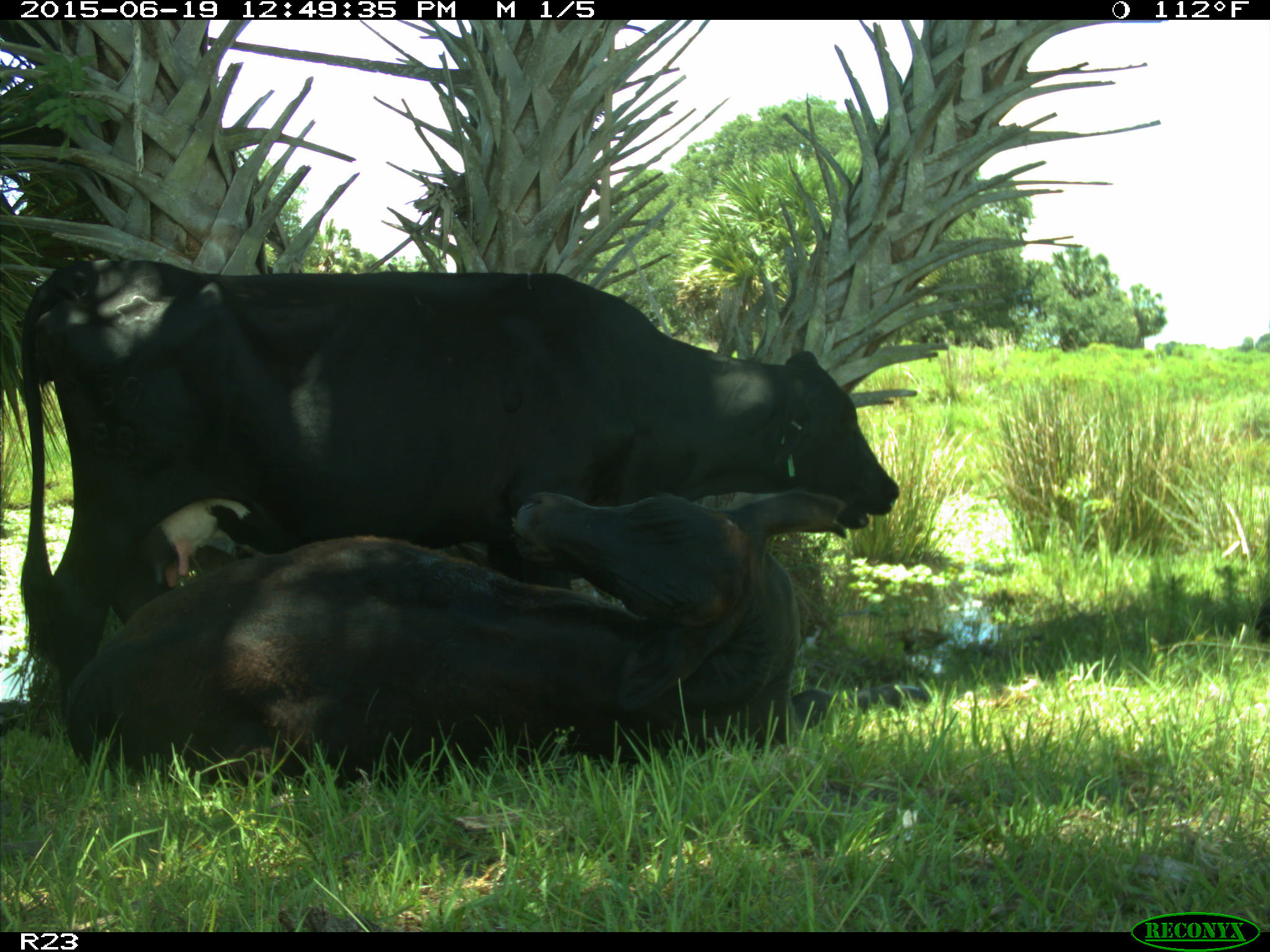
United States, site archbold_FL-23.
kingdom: Animalia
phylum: Chordata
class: Mammalia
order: Artiodactyla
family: Suidae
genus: Sus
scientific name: Sus scrofa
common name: wild boar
Sus scrofa (wild boar).